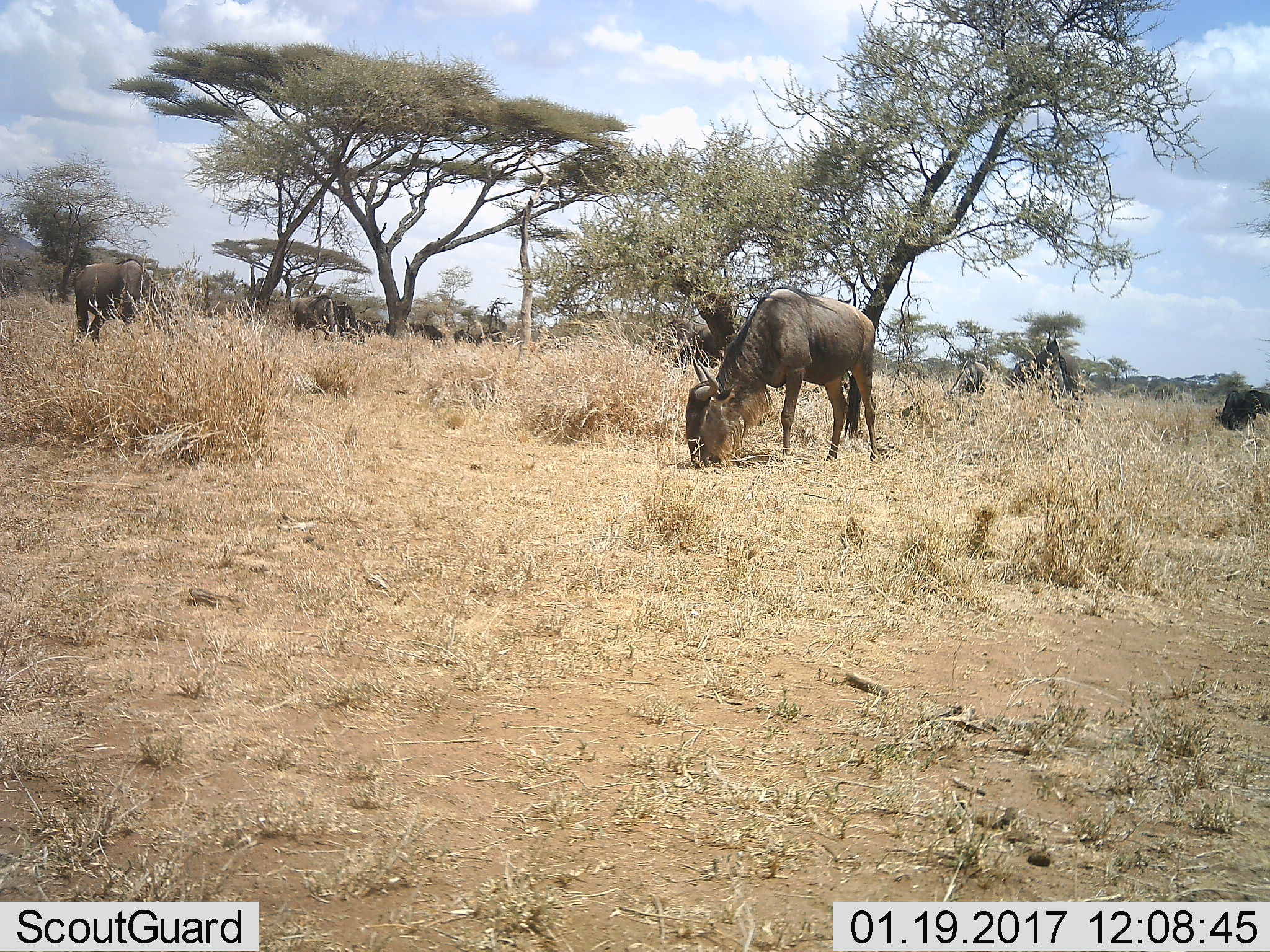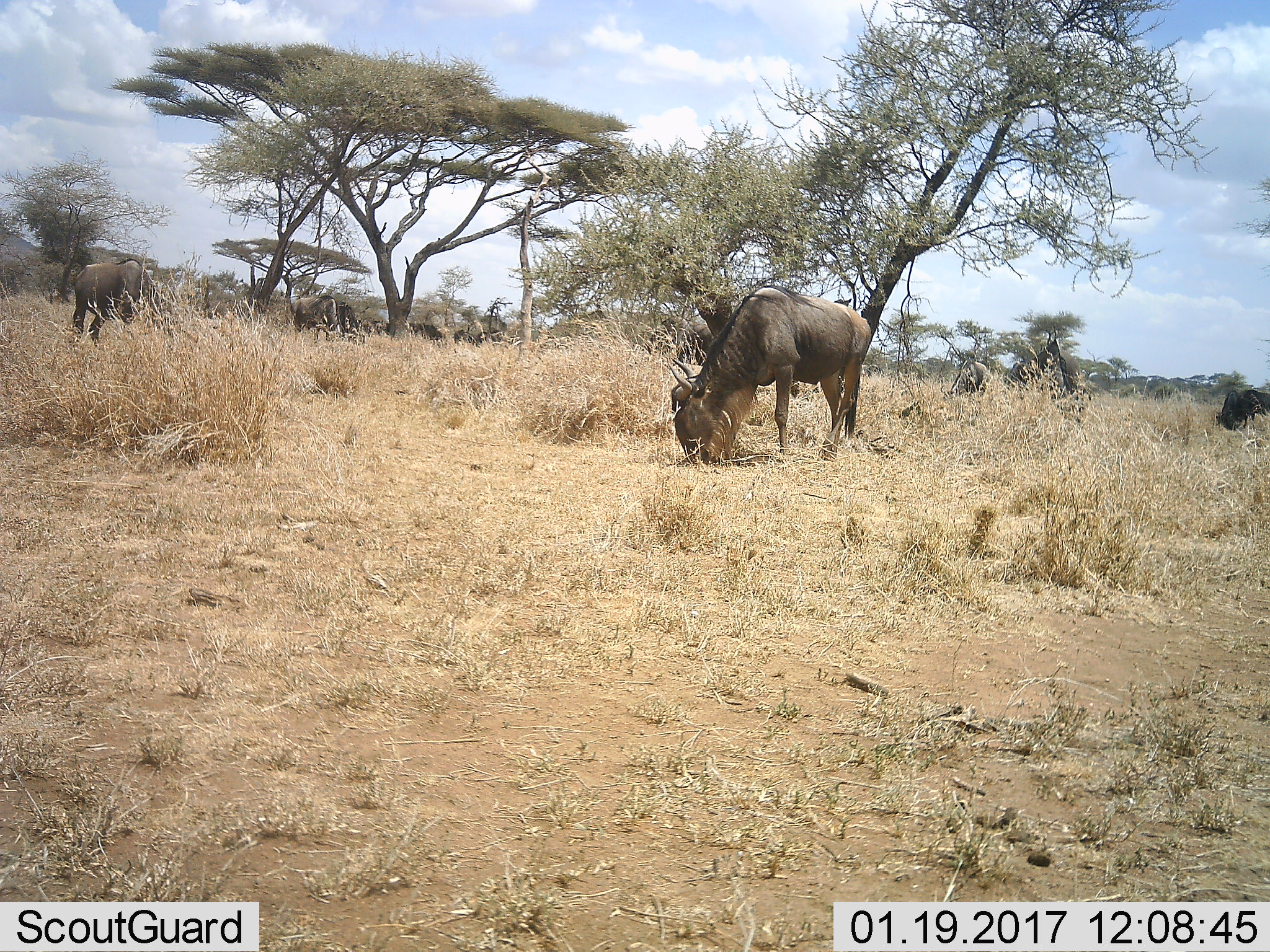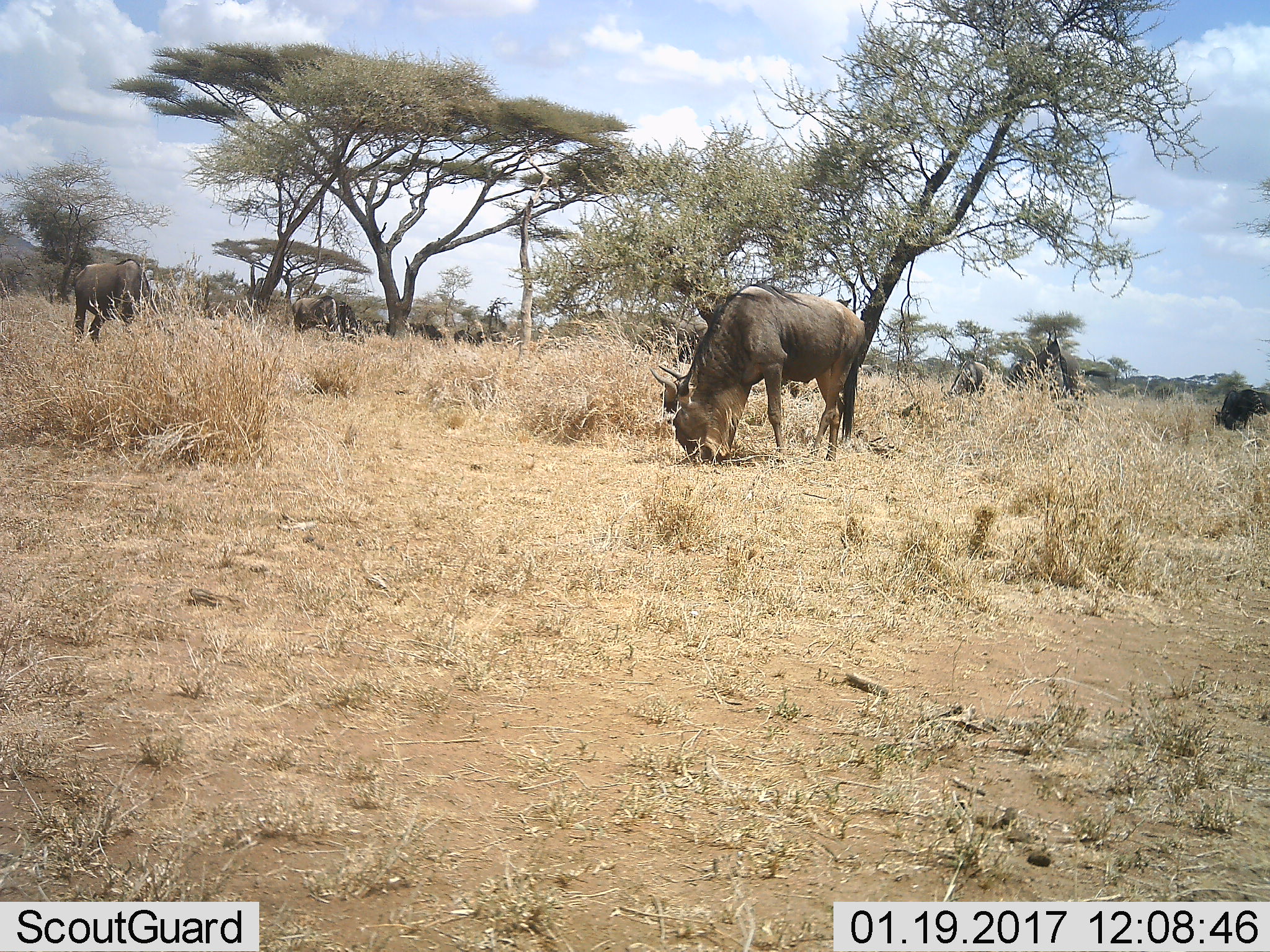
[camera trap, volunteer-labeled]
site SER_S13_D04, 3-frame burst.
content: unidentified animal